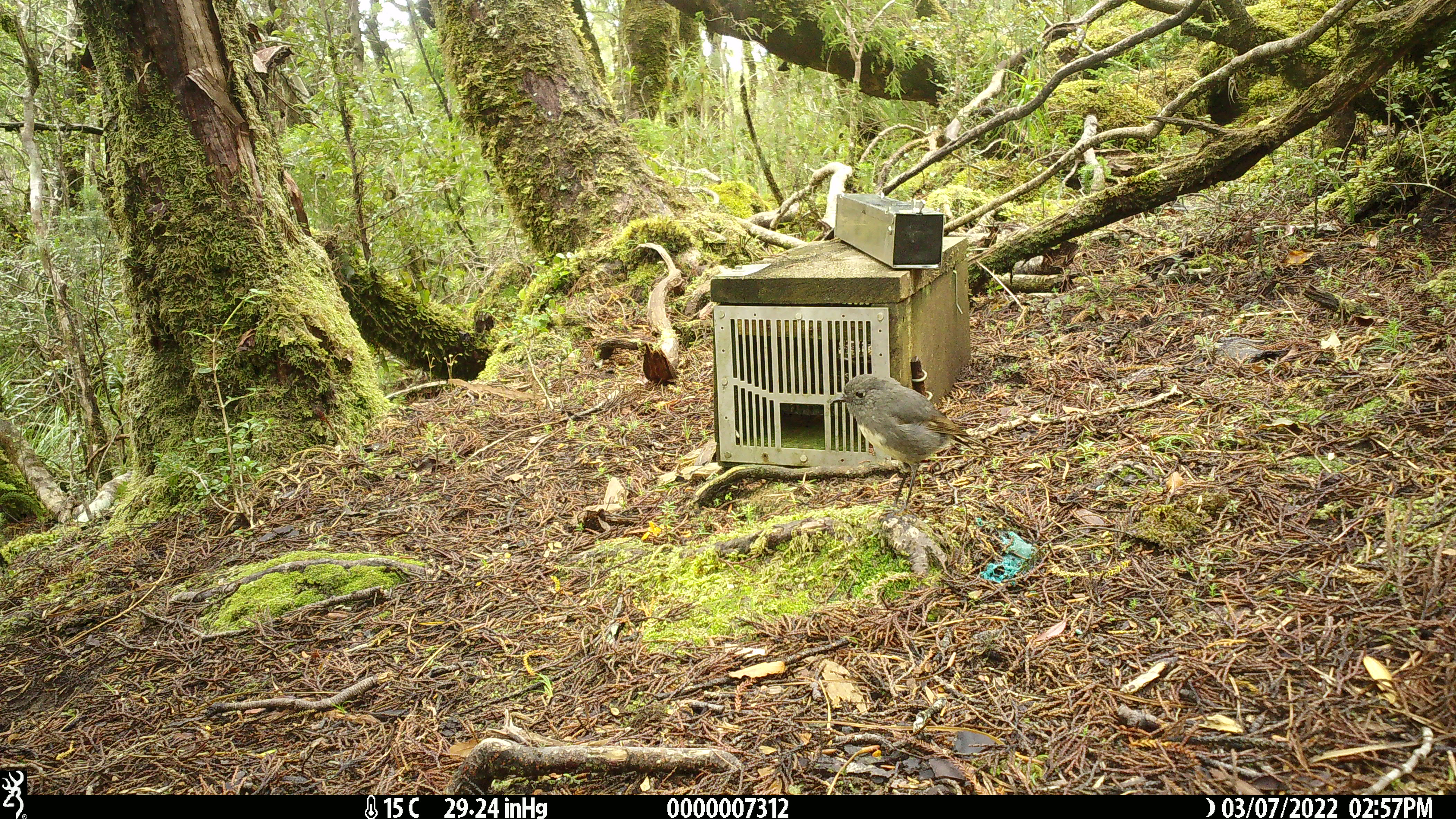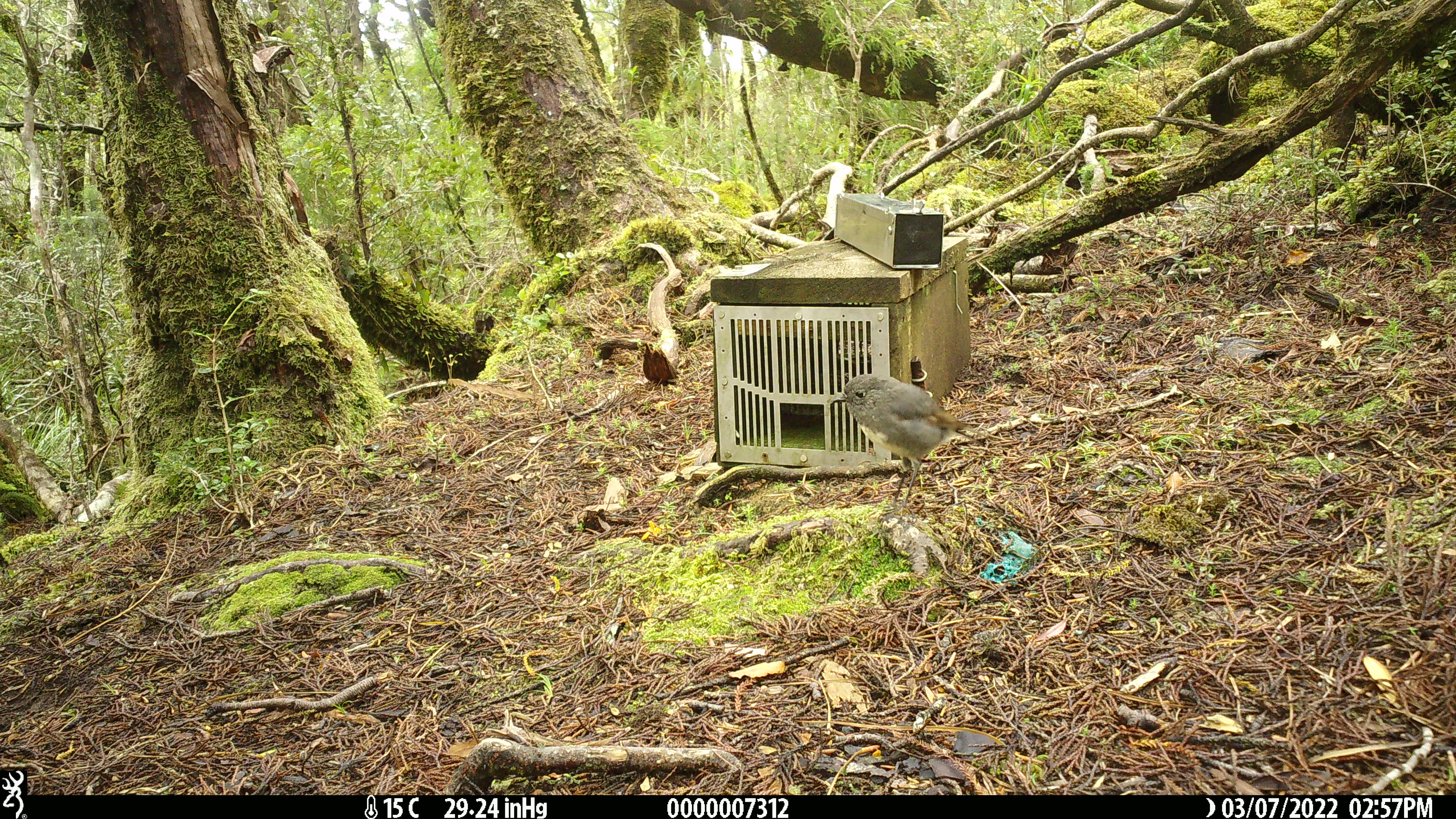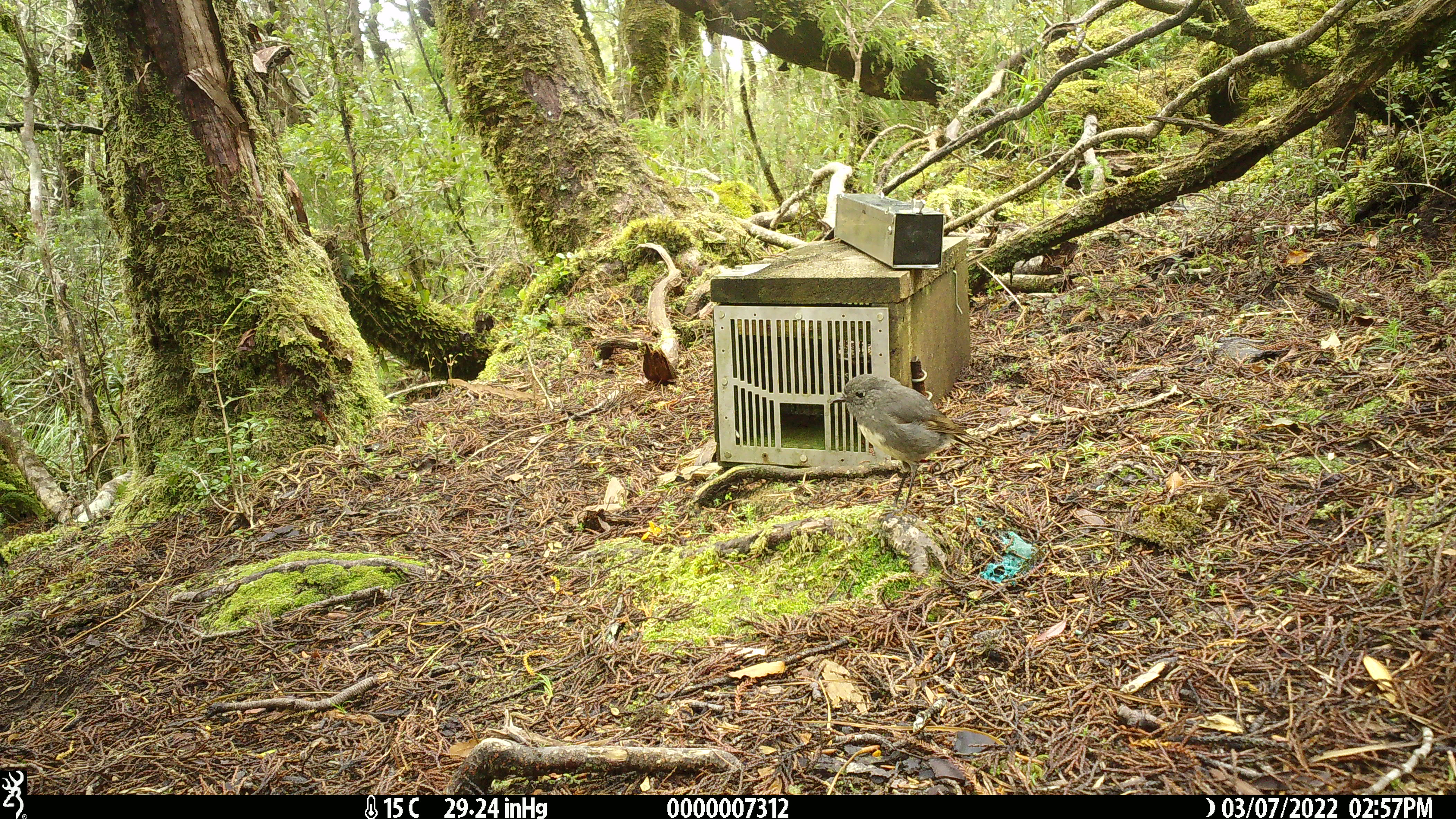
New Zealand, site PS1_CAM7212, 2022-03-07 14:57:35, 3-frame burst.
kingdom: Animalia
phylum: Chordata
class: Aves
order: Passeriformes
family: Petroicidae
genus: Petroica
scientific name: Petroica australis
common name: new zealand robin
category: robin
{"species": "robin (new zealand robin) (Petroica australis)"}